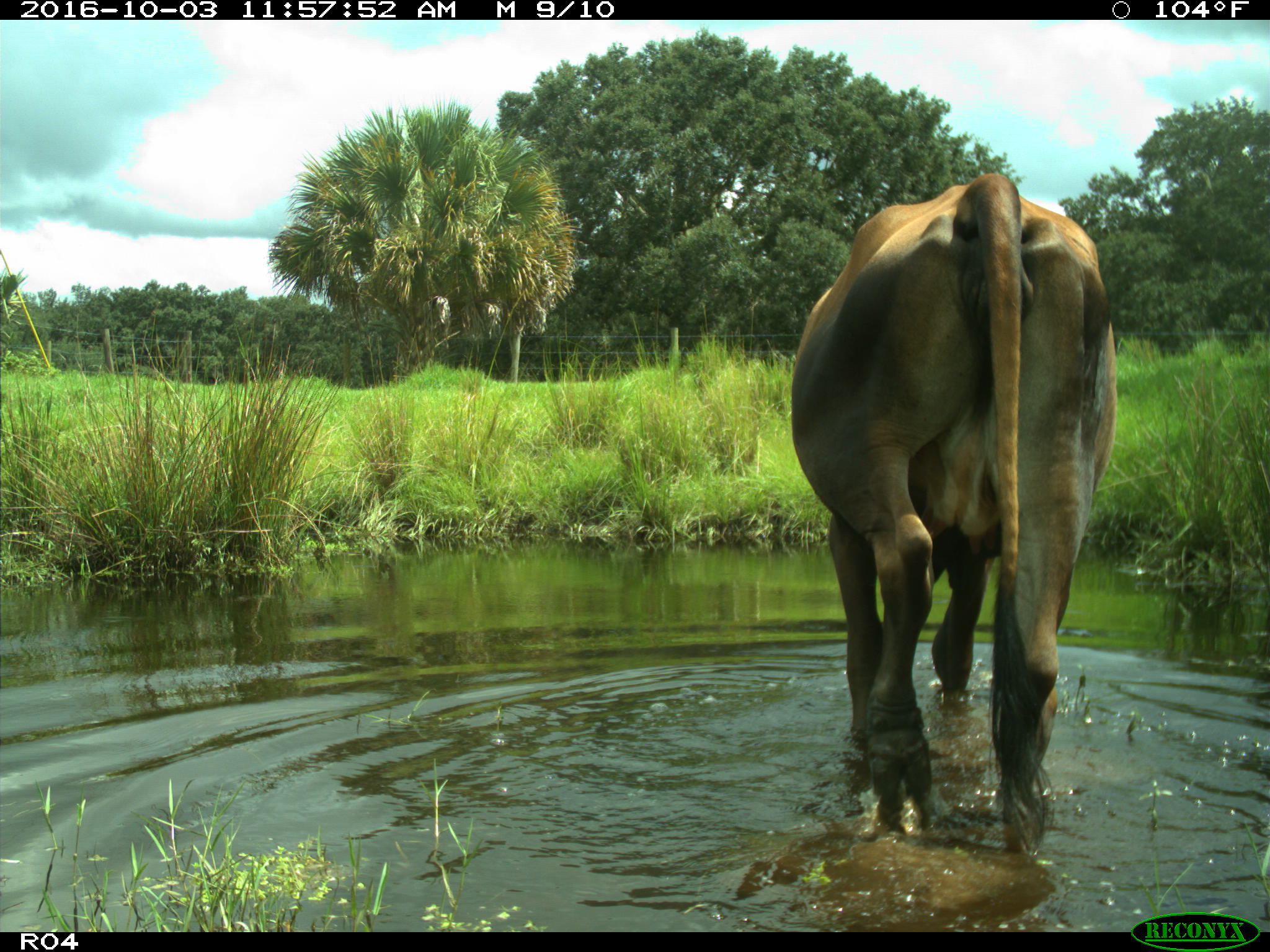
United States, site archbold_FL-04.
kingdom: Animalia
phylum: Chordata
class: Mammalia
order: Artiodactyla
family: Bovidae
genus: Bos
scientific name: Bos taurus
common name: domestic cow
Bos taurus (domestic cow).